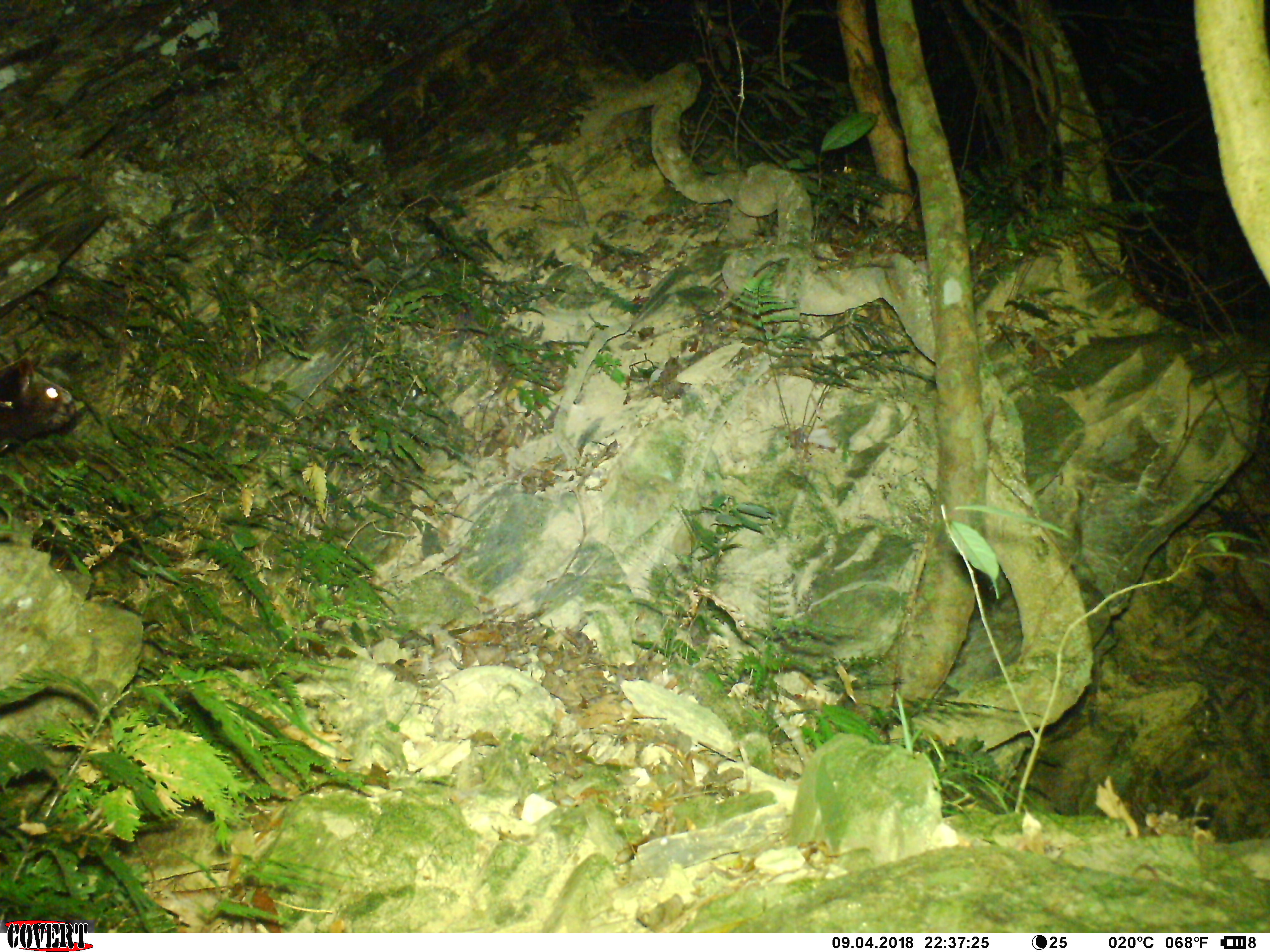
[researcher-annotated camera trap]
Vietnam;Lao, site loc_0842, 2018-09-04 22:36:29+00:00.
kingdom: Animalia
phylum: Chordata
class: Mammalia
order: Rodentia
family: Sciuridae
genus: Petaurista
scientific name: Petaurista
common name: giant flying squirrel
Giant flying squirrel (Petaurista). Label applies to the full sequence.